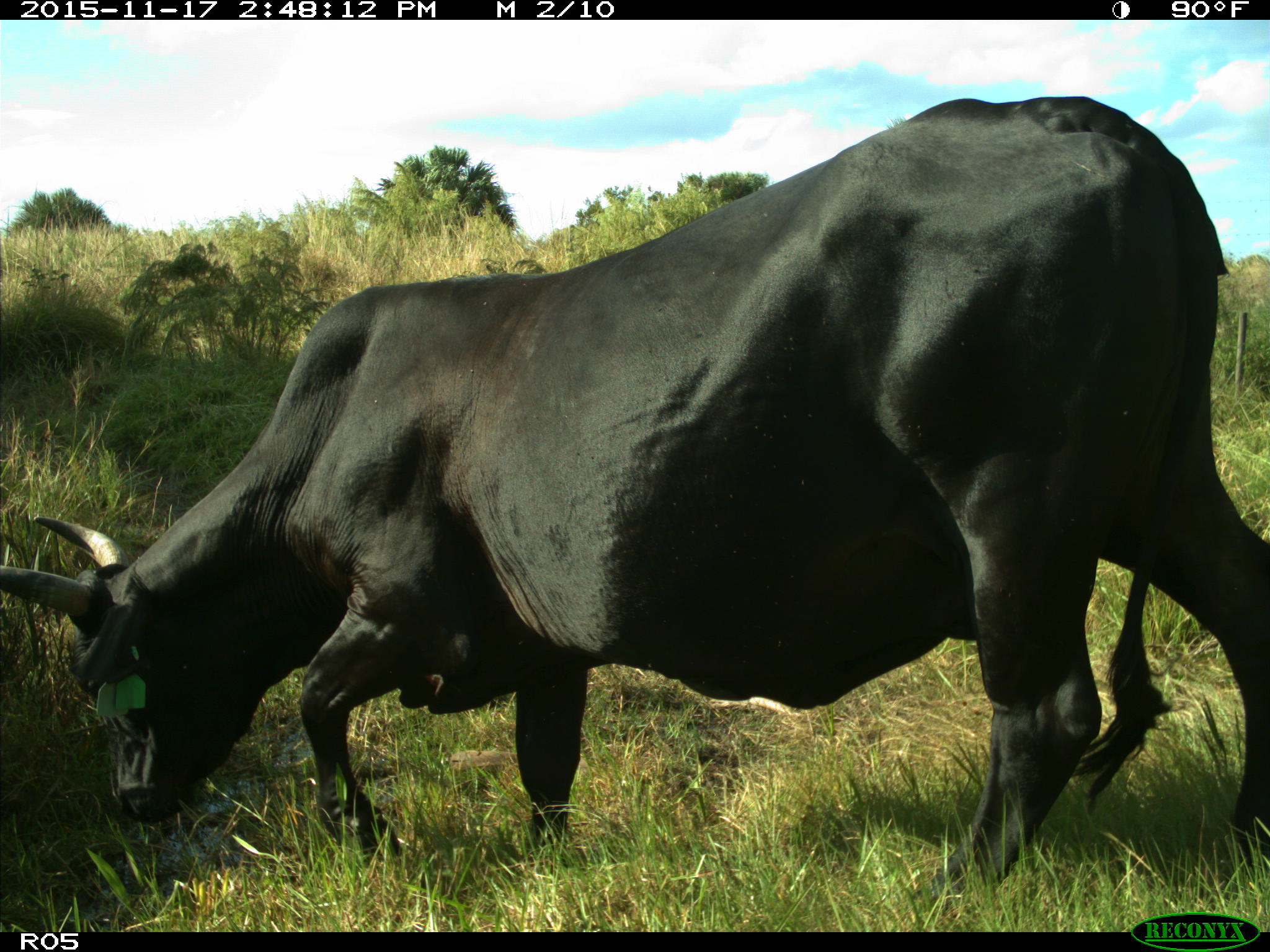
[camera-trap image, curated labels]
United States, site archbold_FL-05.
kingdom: Animalia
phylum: Chordata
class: Mammalia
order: Artiodactyla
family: Bovidae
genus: Bos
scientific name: Bos taurus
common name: domestic cow